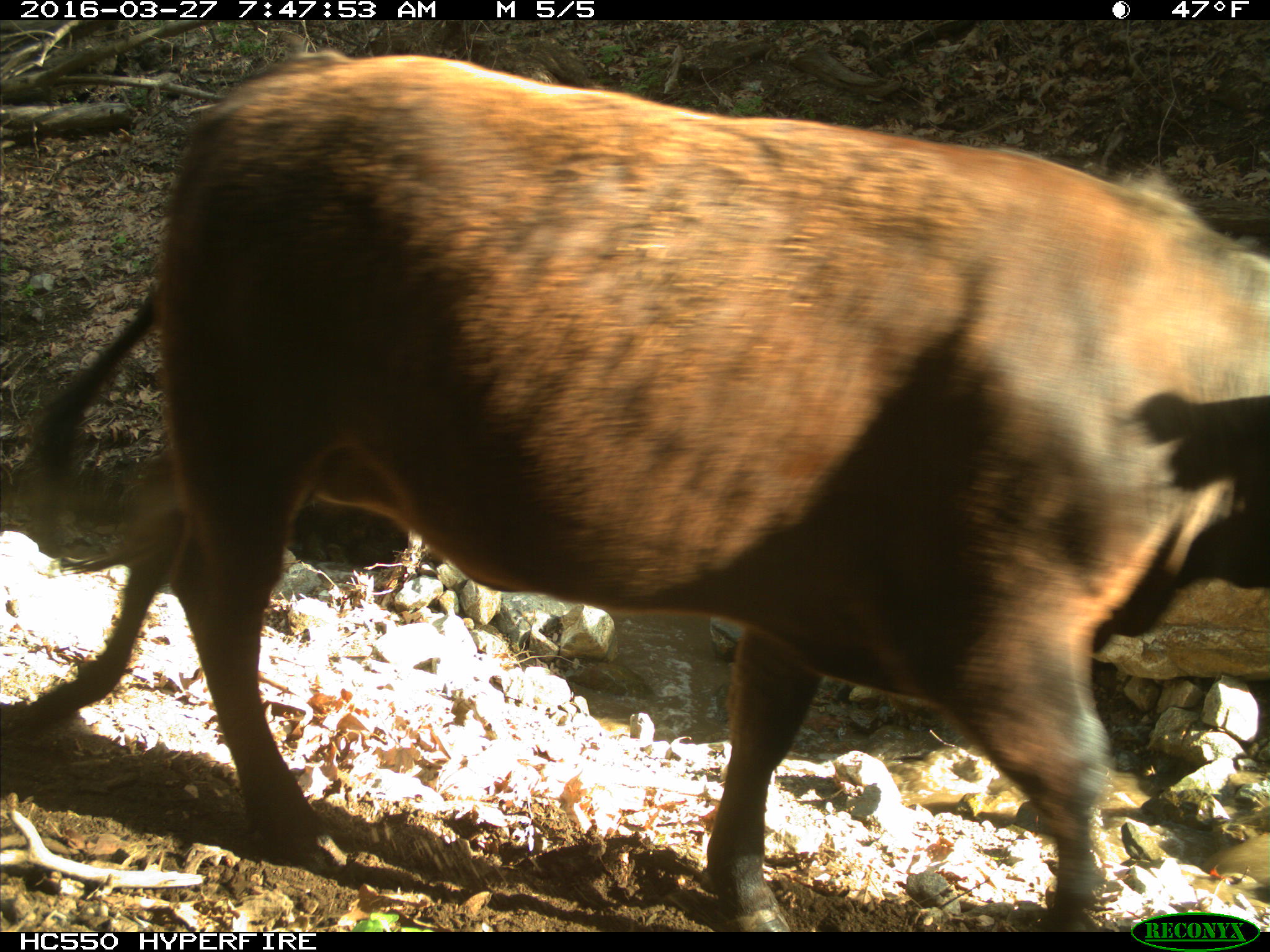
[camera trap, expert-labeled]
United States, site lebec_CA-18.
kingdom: Animalia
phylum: Chordata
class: Mammalia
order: Artiodactyla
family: Bovidae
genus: Bos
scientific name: Bos taurus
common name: domestic cow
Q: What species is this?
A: Bos taurus (domestic cow).